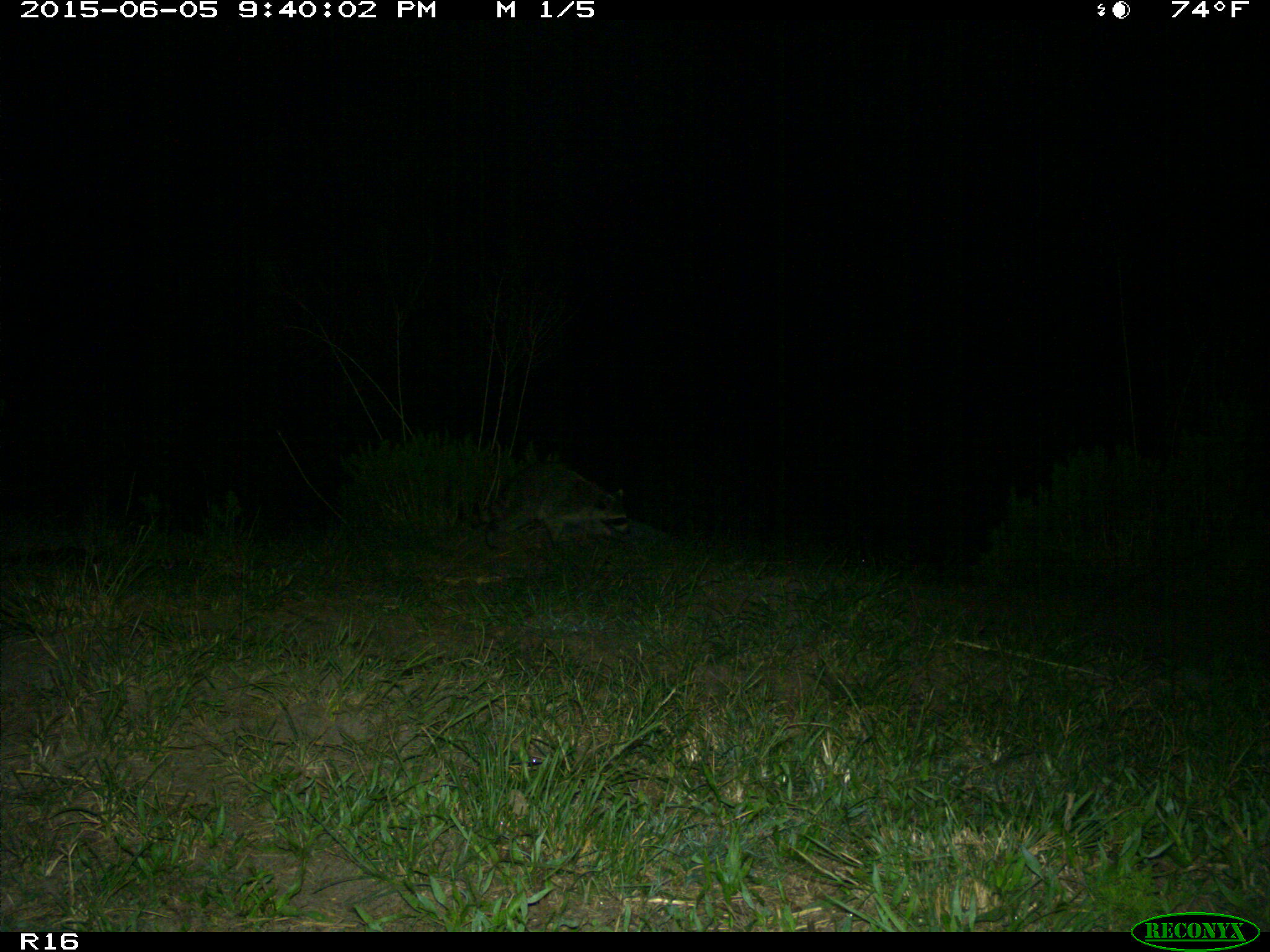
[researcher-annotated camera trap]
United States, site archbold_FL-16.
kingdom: Animalia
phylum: Chordata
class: Mammalia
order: Carnivora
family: Procyonidae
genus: Procyon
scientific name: Procyon lotor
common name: common raccoon